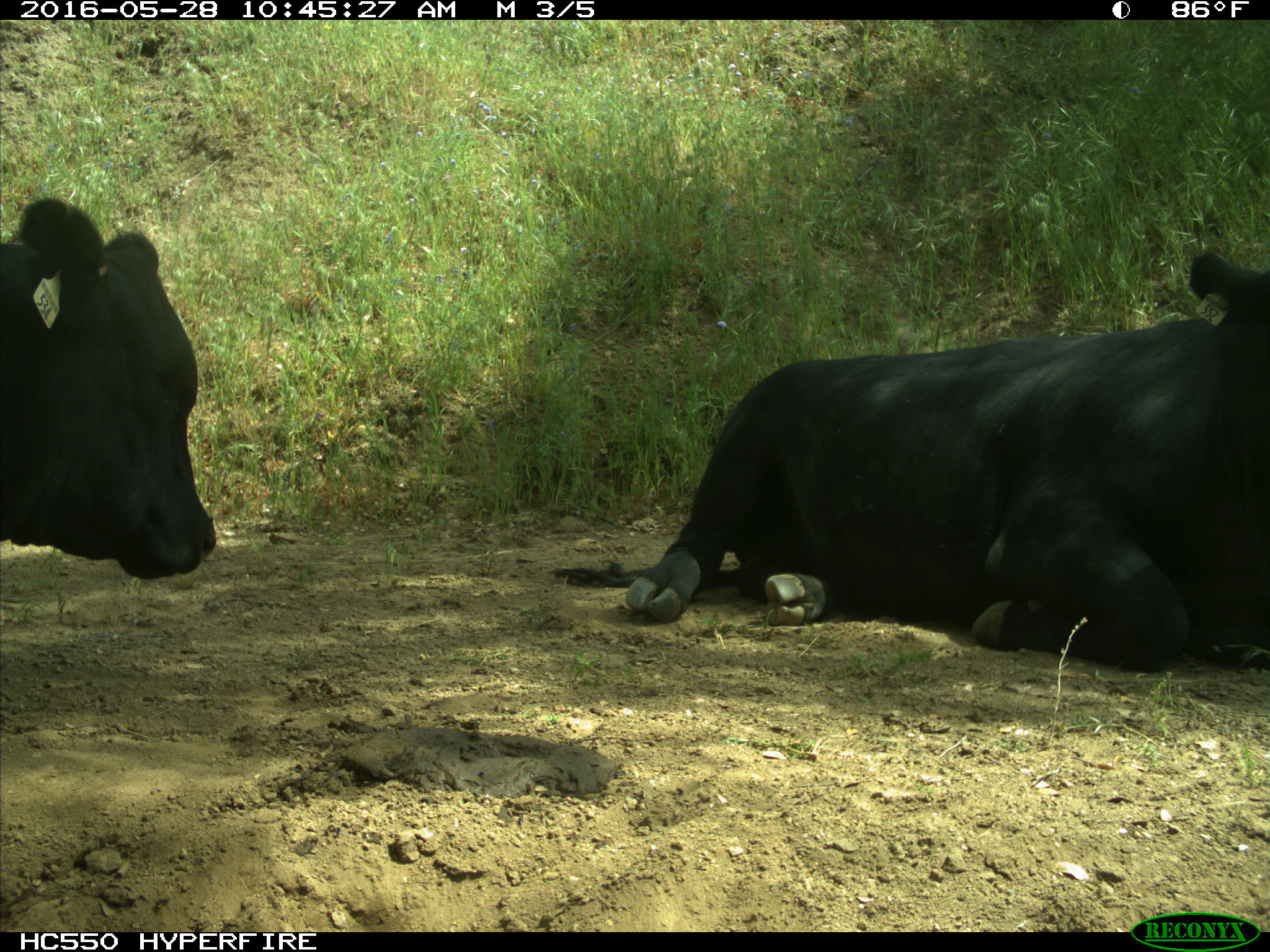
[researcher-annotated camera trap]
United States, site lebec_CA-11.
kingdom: Animalia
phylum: Chordata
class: Mammalia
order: Artiodactyla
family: Bovidae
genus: Bos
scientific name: Bos taurus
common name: domestic cow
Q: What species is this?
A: Bos taurus (domestic cow).